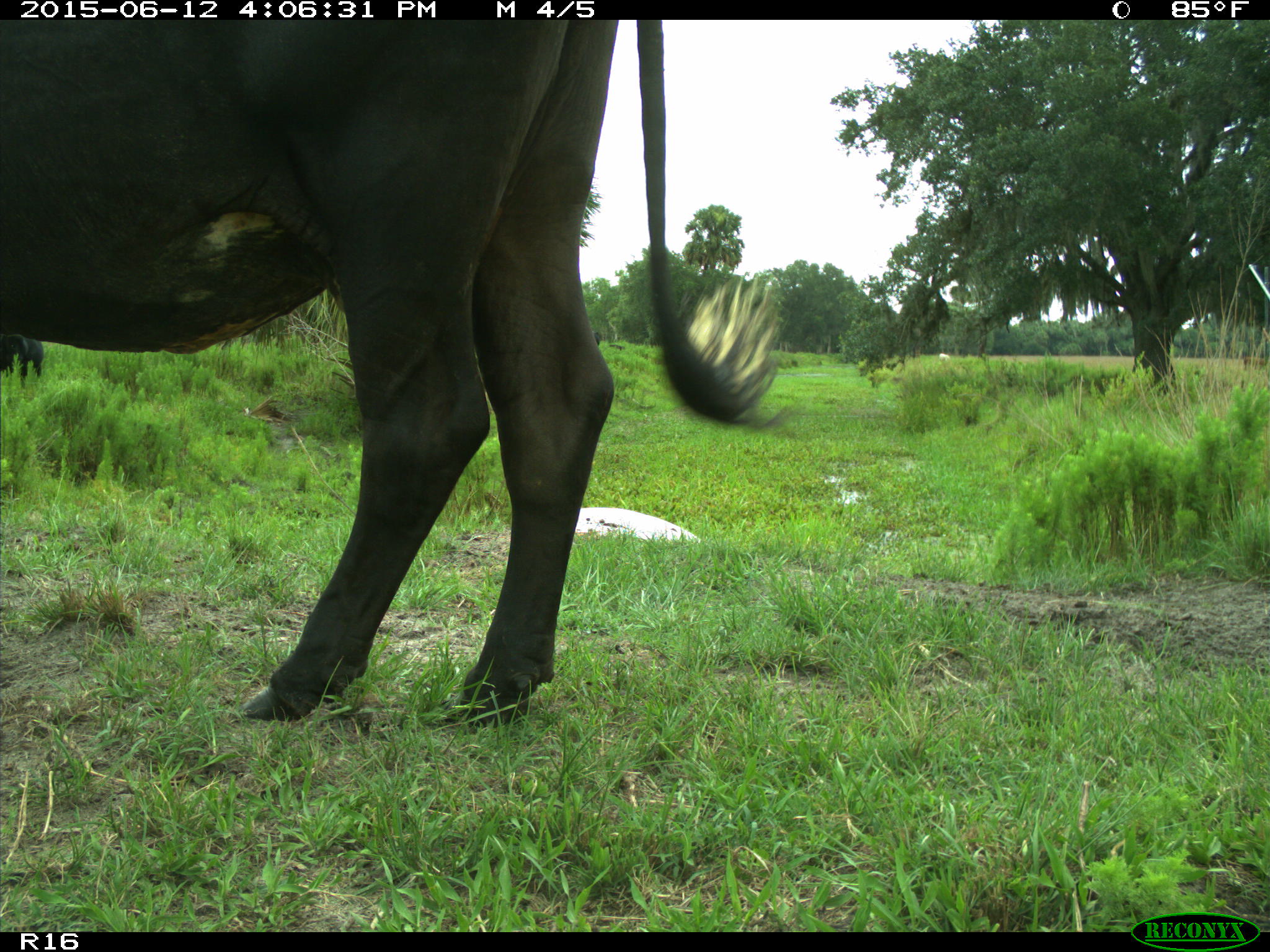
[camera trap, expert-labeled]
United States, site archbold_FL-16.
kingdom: Animalia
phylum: Chordata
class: Mammalia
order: Artiodactyla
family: Bovidae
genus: Bos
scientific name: Bos taurus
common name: domestic cow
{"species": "Bos taurus (domestic cow)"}